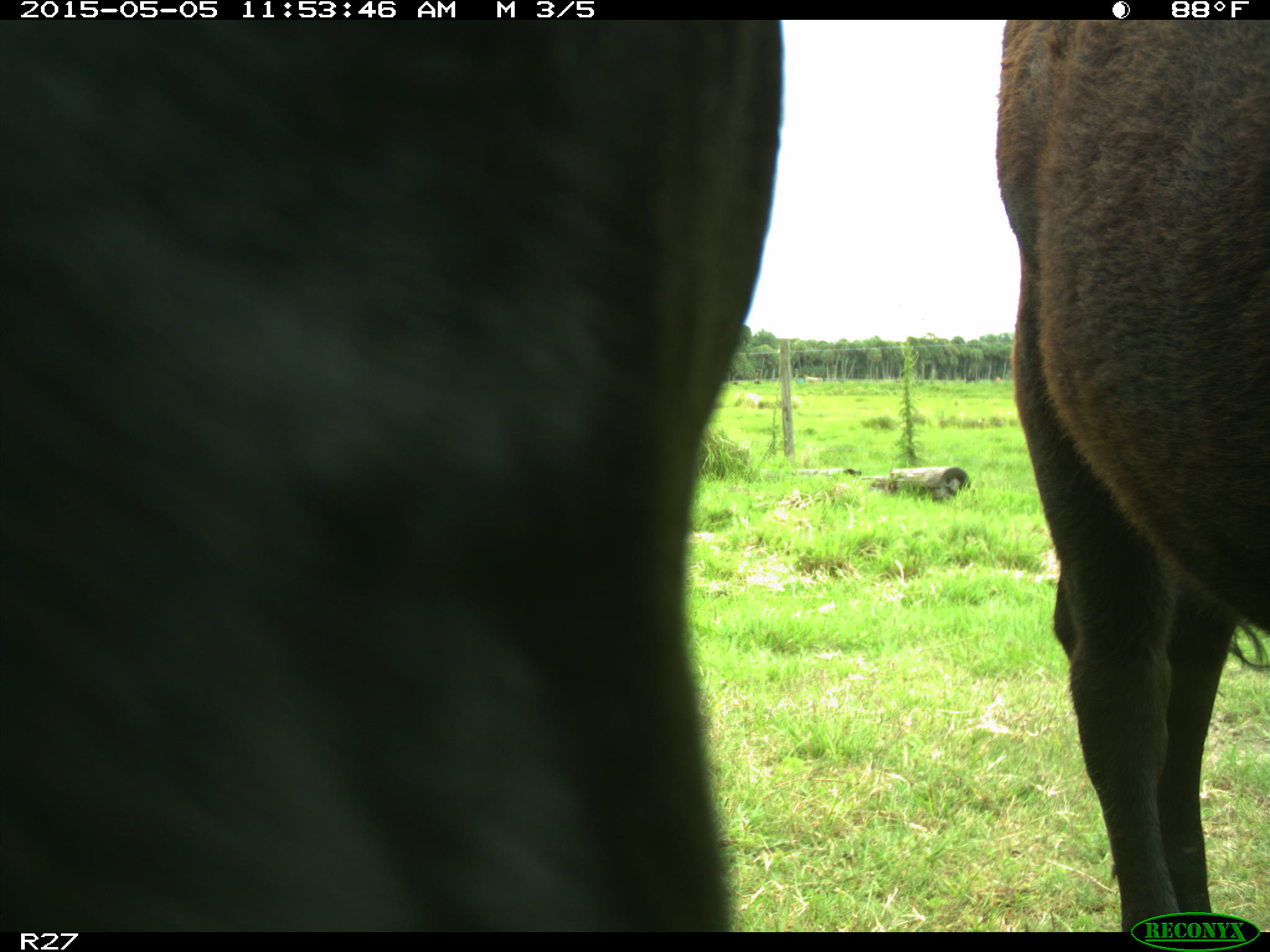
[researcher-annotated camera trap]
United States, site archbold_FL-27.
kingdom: Animalia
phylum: Chordata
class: Mammalia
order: Artiodactyla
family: Bovidae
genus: Bos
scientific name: Bos taurus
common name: domestic cow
Bos taurus (domestic cow).